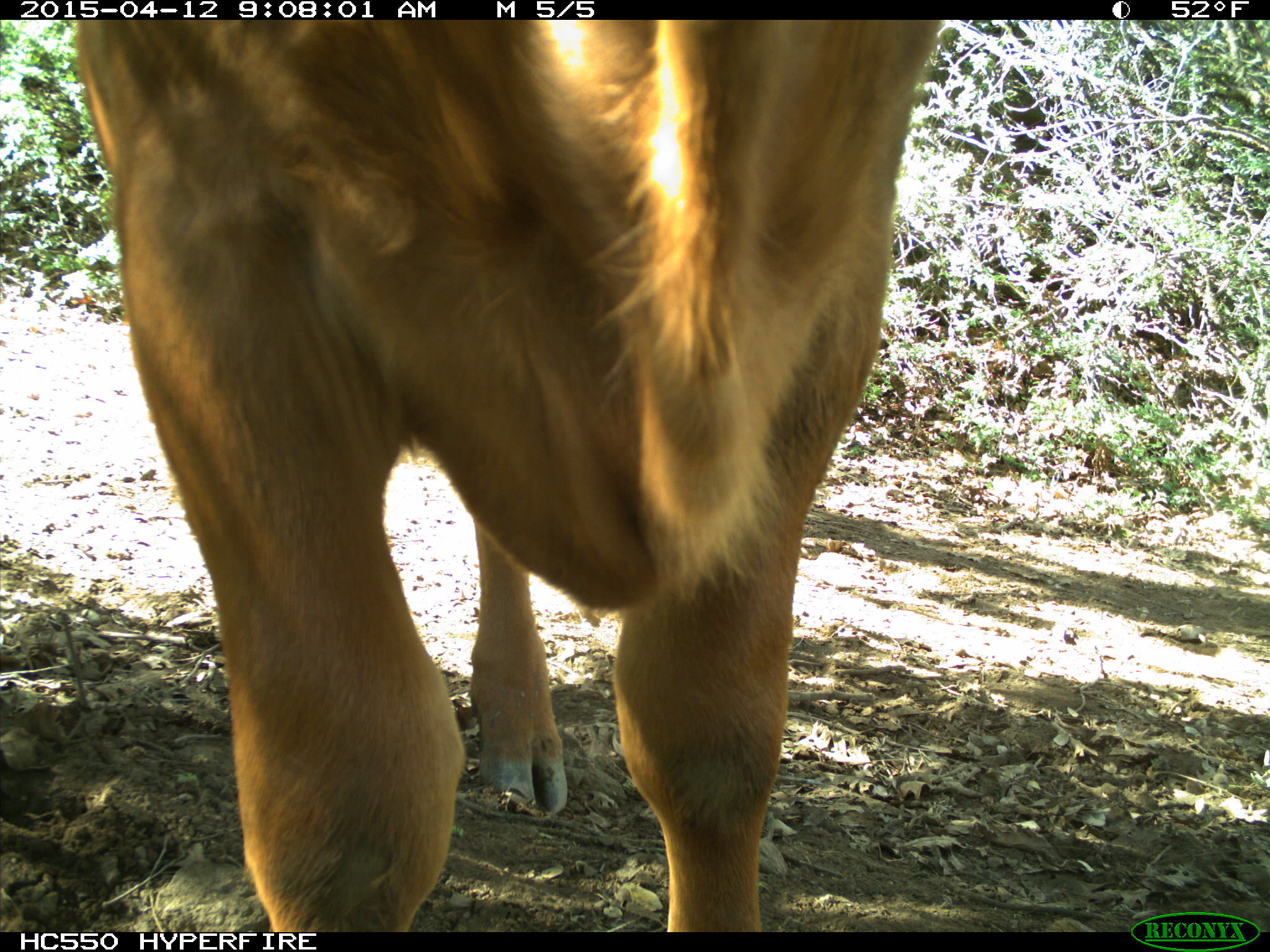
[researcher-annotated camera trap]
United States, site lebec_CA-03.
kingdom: Animalia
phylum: Chordata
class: Mammalia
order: Artiodactyla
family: Bovidae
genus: Bos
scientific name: Bos taurus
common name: domestic cow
Bos taurus (domestic cow).